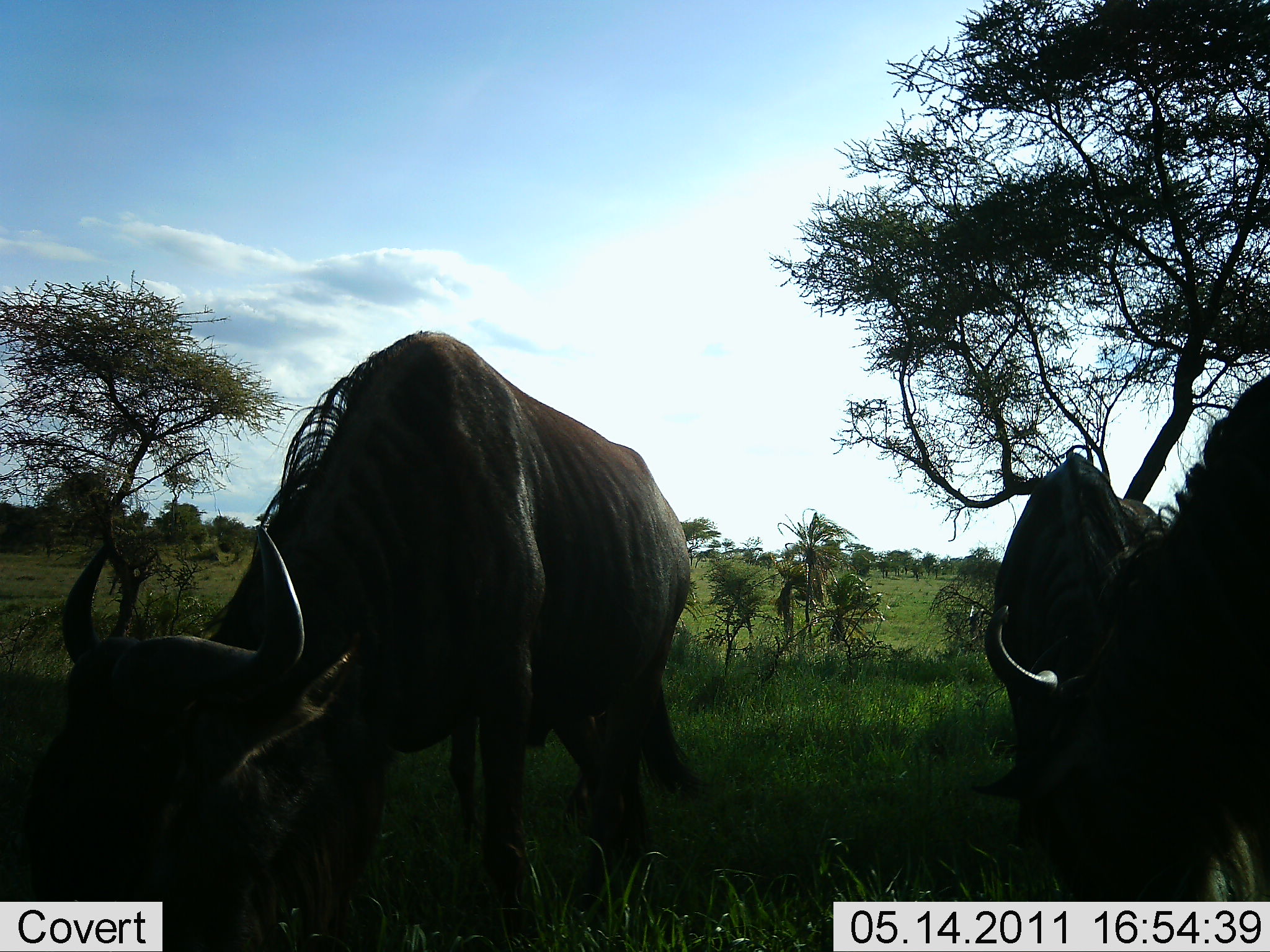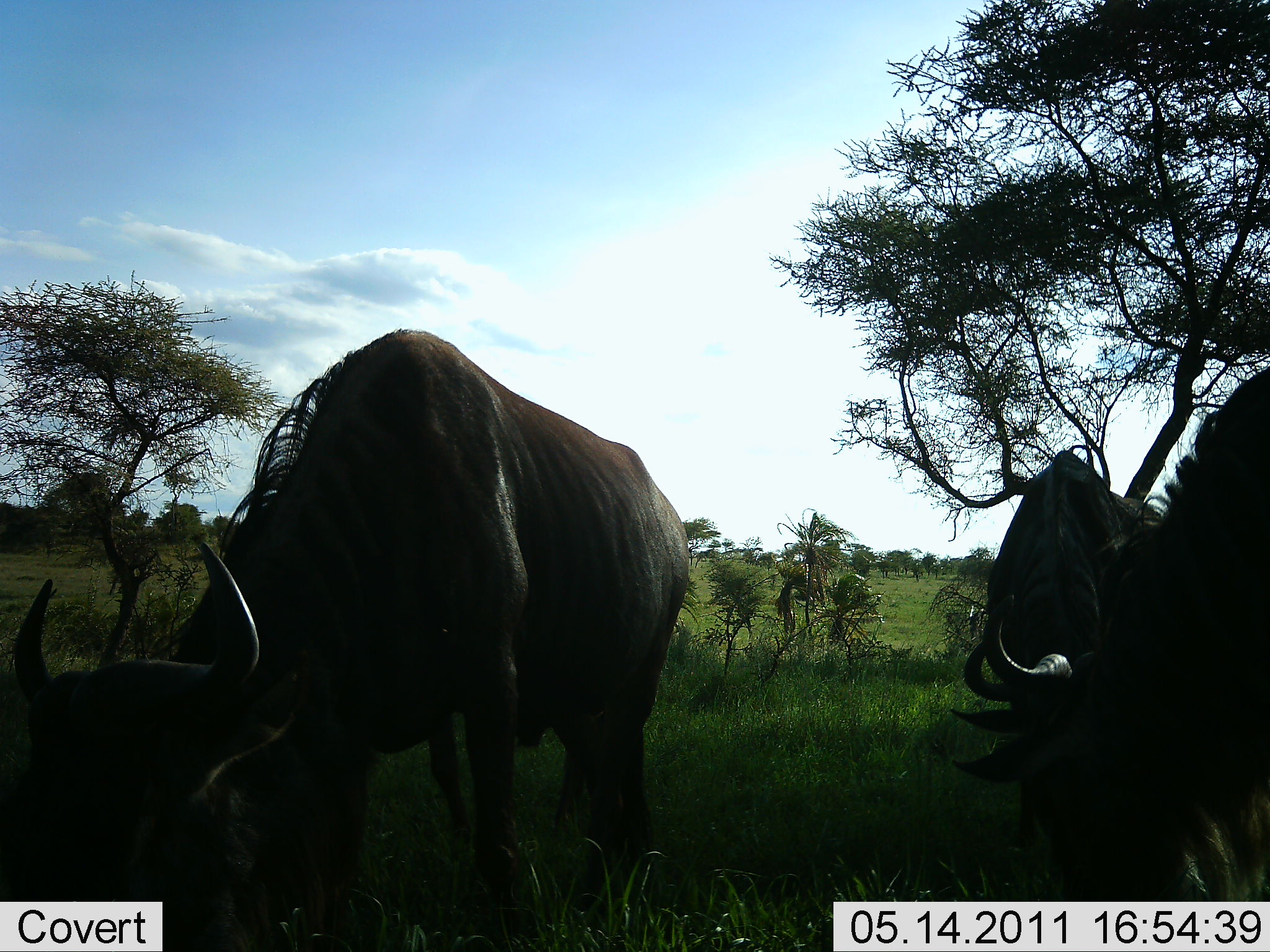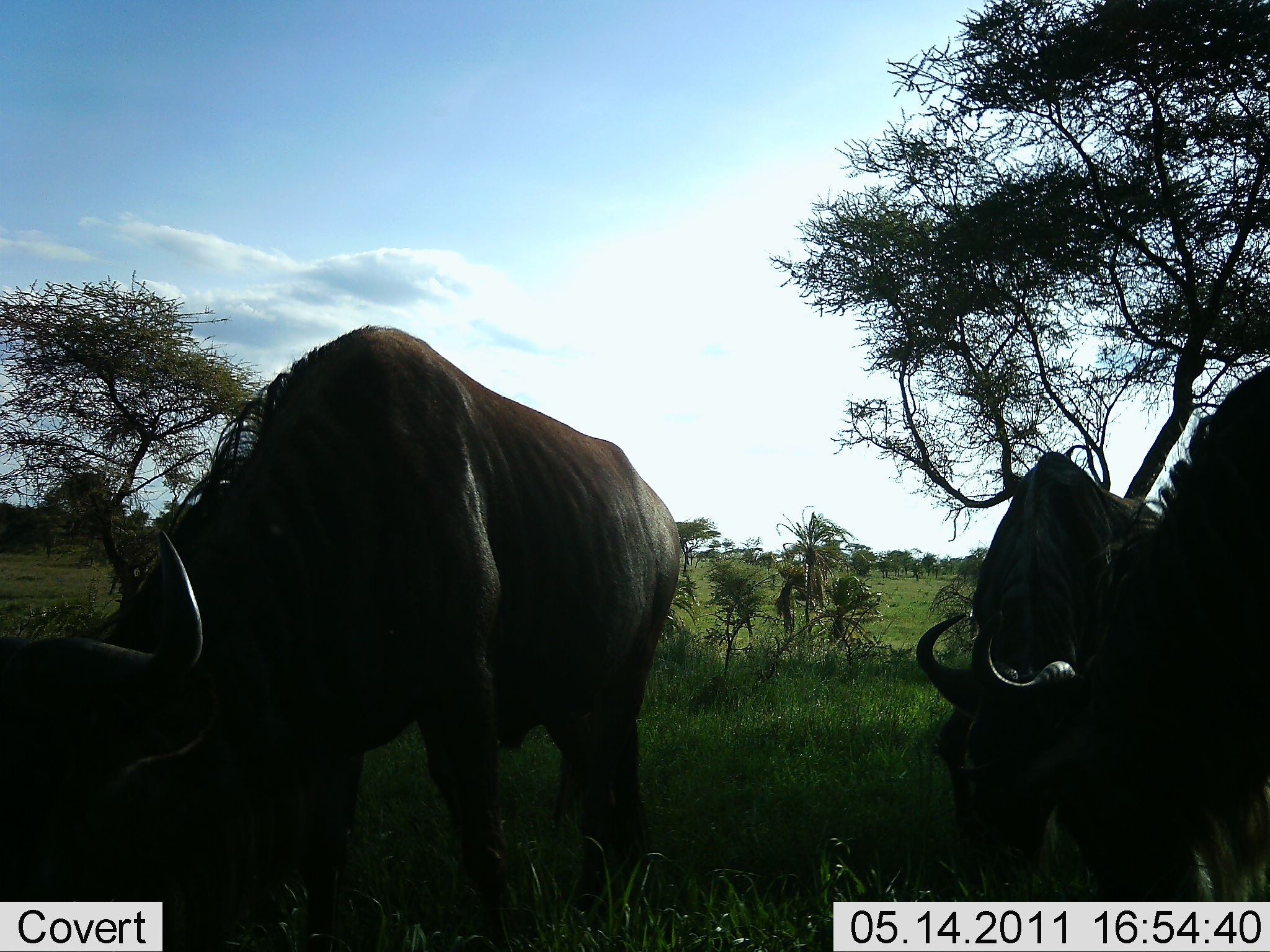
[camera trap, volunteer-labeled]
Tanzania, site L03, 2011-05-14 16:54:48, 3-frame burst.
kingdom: Animalia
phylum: Chordata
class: Mammalia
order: Artiodactyla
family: Bovidae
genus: Syncerus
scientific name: Syncerus caffer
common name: cape buffalo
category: buffalo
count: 3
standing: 20%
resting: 0%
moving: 20%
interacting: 0%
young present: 0%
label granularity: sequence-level